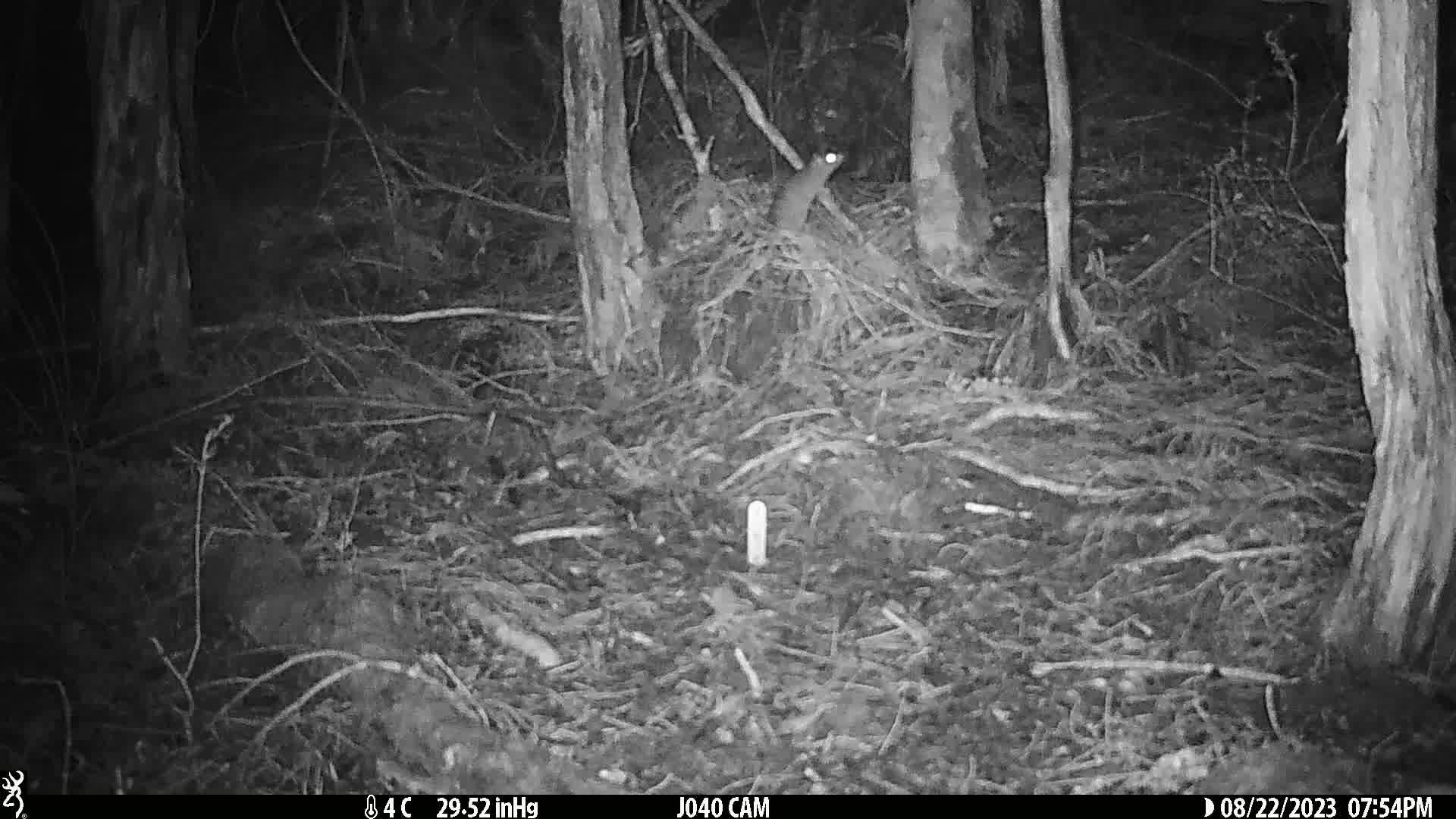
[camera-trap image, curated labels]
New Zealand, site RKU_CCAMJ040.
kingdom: Animalia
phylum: Chordata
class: Mammalia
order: Rodentia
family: Muridae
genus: Rattus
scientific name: Rattus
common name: rat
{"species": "rat (Rattus)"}